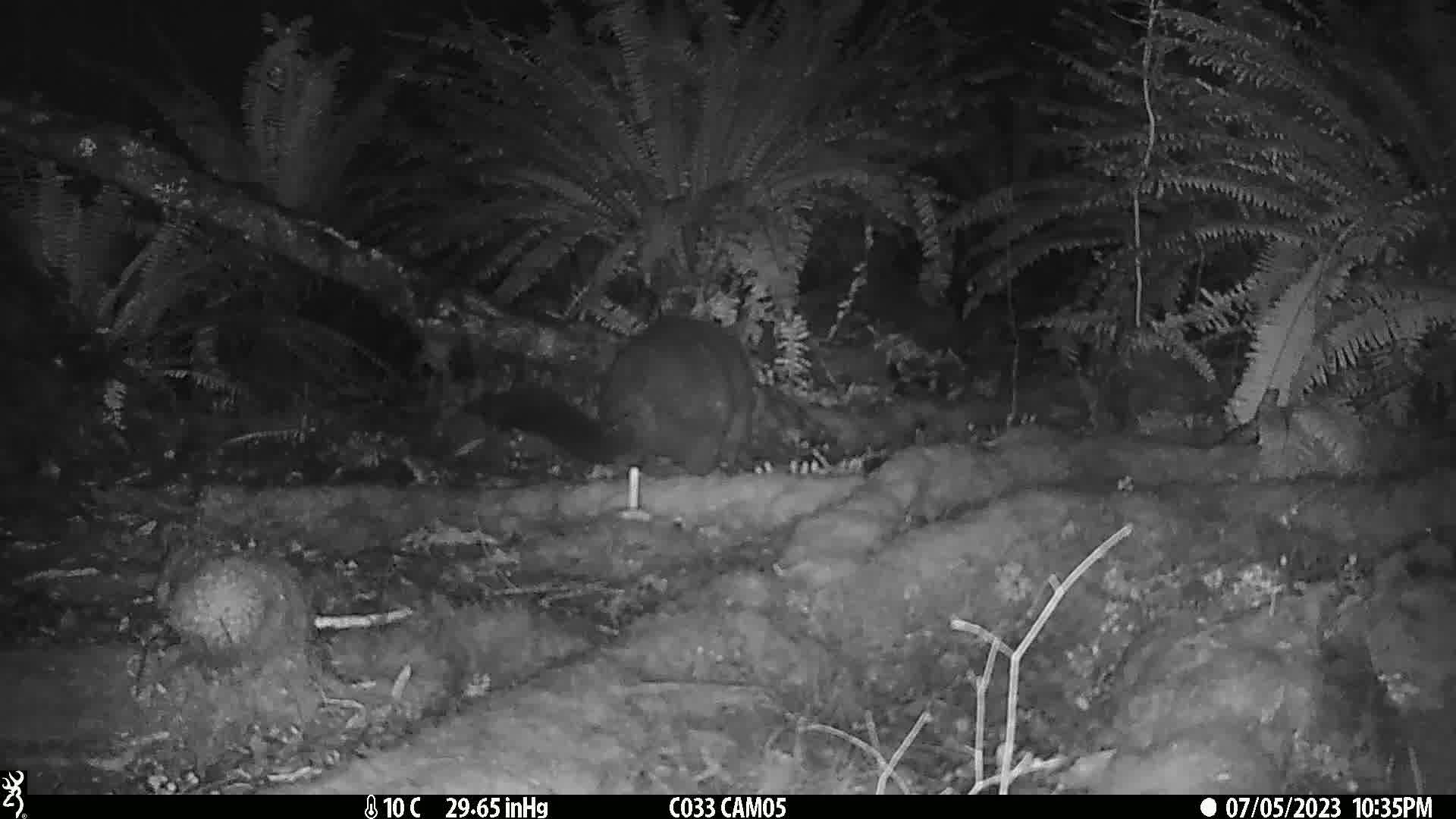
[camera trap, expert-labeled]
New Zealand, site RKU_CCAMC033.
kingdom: Animalia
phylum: Chordata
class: Mammalia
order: Diprotodontia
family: Phalangeridae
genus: Trichosurus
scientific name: Trichosurus vulpecula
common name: common brushtail possum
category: possum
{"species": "possum (common brushtail possum) (Trichosurus vulpecula)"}